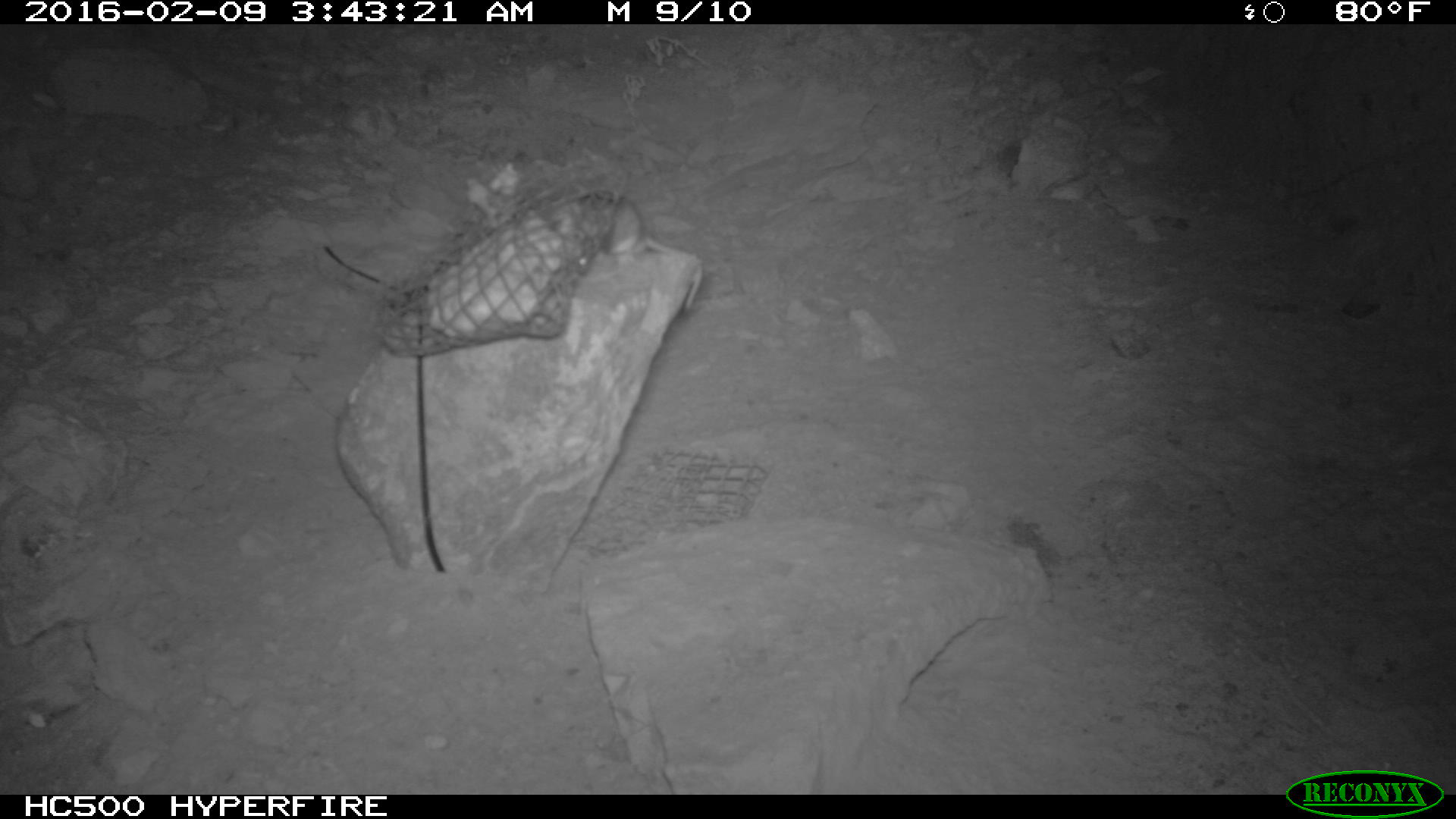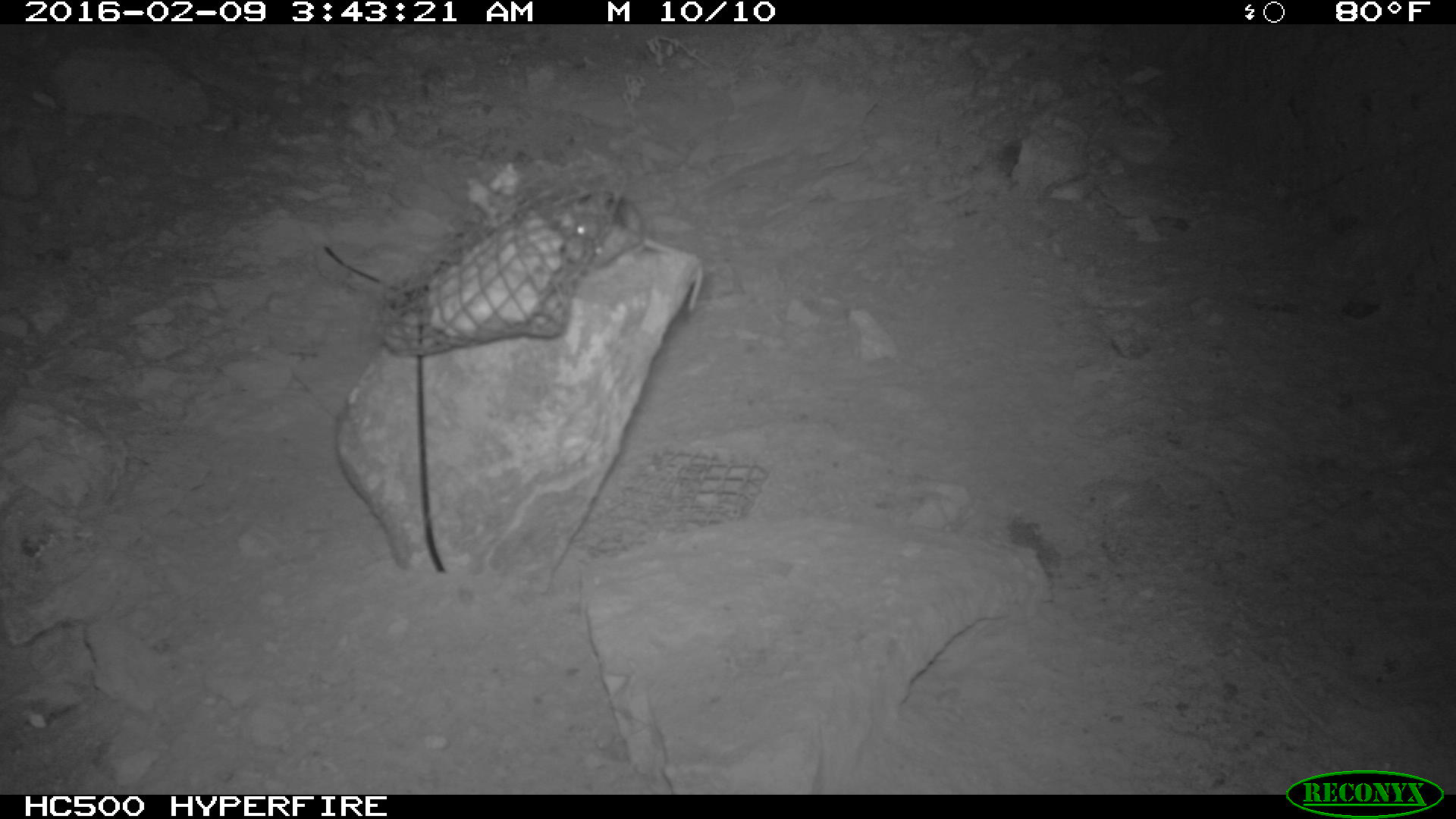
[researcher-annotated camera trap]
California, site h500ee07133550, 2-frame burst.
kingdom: Animalia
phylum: Chordata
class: Mammalia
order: Rodentia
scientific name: Rodentia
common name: rodent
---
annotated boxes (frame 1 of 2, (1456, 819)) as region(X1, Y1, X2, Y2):
rodent: region(552, 190, 704, 315)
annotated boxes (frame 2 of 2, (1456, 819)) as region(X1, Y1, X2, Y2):
rodent: region(555, 195, 701, 314)